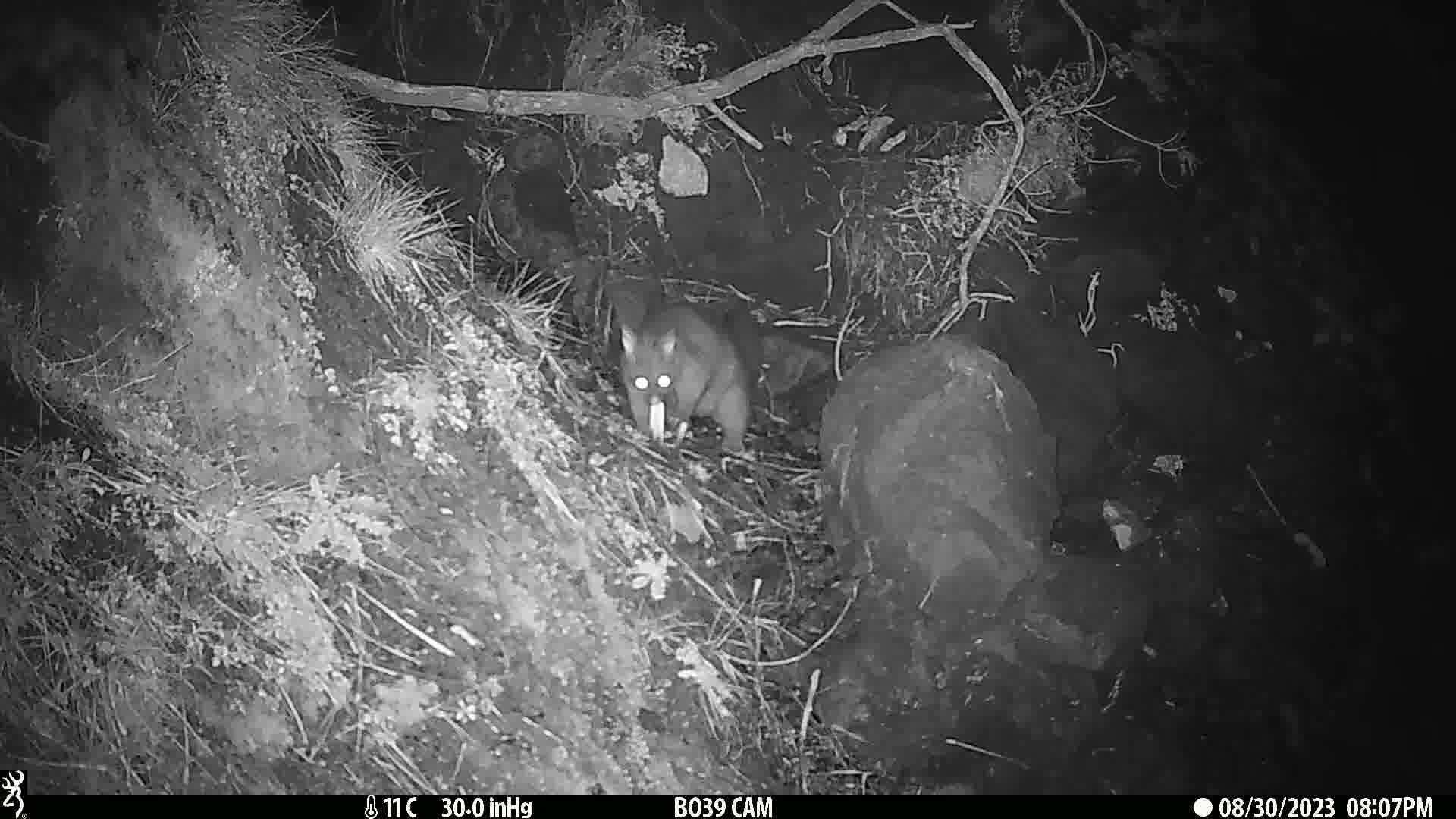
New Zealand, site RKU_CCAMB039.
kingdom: Animalia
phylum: Chordata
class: Mammalia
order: Diprotodontia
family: Phalangeridae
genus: Trichosurus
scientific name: Trichosurus vulpecula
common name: common brushtail possum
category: possum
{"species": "possum (common brushtail possum) (Trichosurus vulpecula)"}